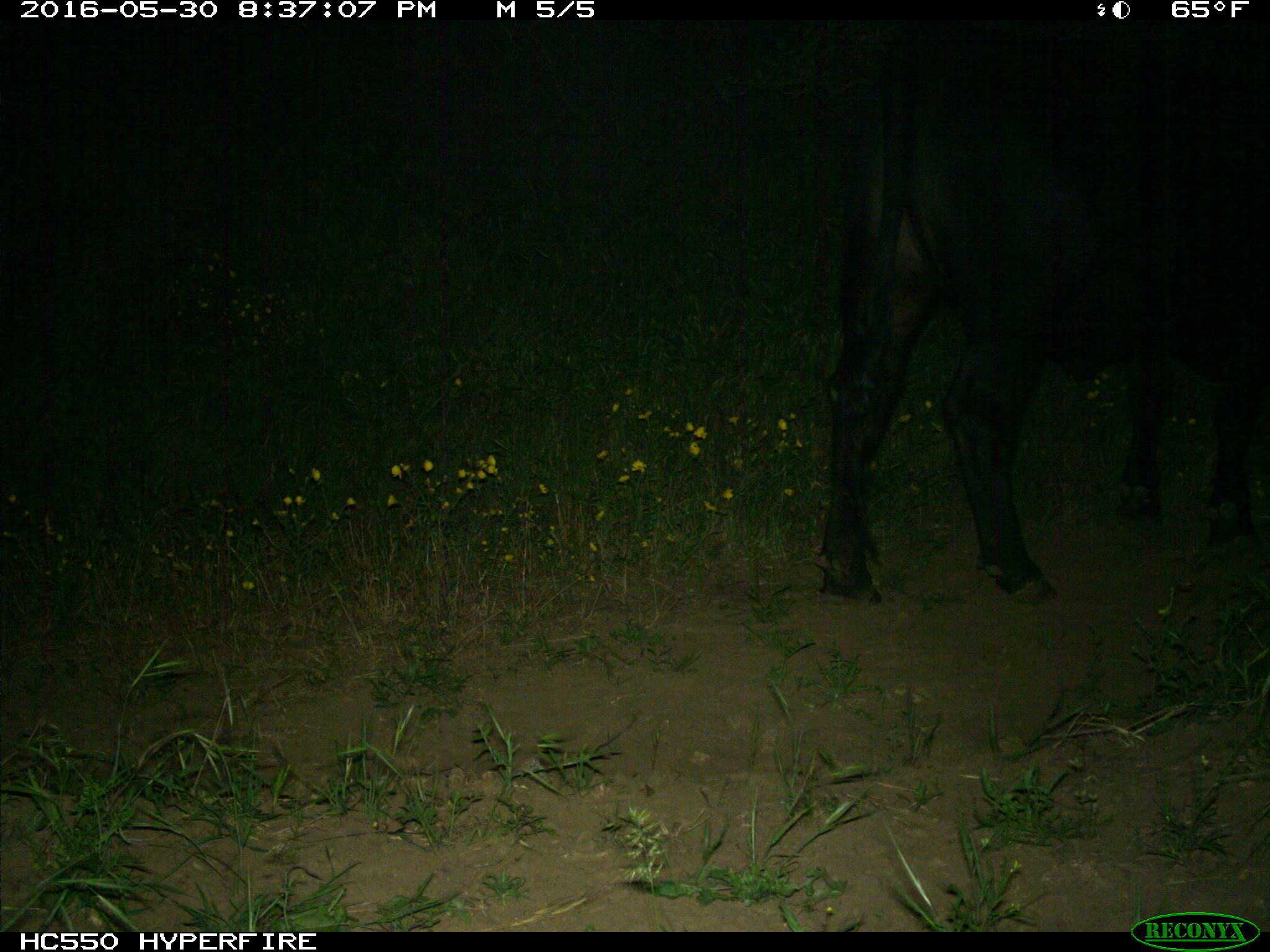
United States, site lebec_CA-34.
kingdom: Animalia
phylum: Chordata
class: Mammalia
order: Artiodactyla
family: Bovidae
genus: Bos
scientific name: Bos taurus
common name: domestic cow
Bos taurus (domestic cow).